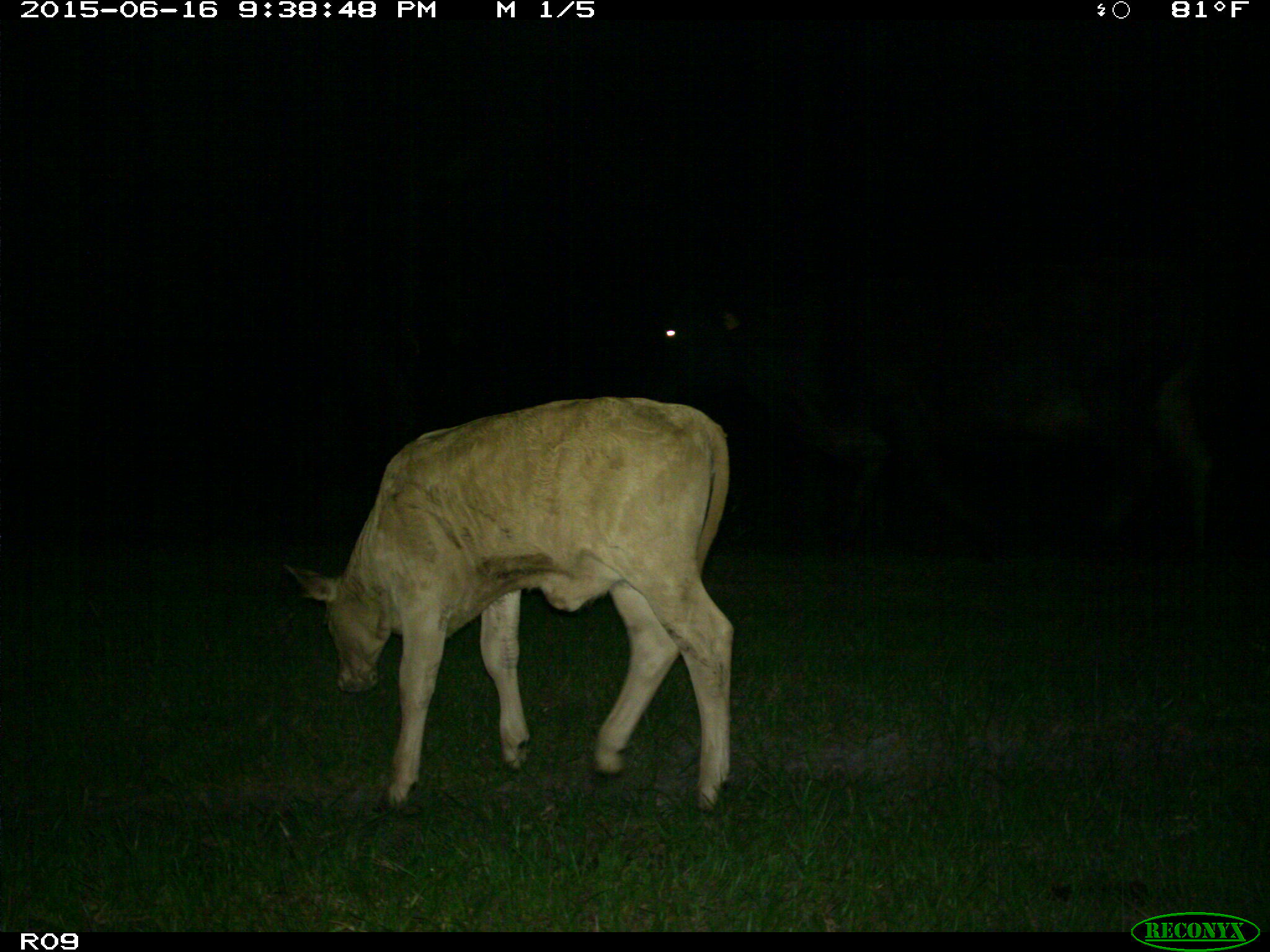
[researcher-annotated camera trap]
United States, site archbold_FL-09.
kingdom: Animalia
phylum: Chordata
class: Mammalia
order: Artiodactyla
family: Bovidae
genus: Bos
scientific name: Bos taurus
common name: domestic cow